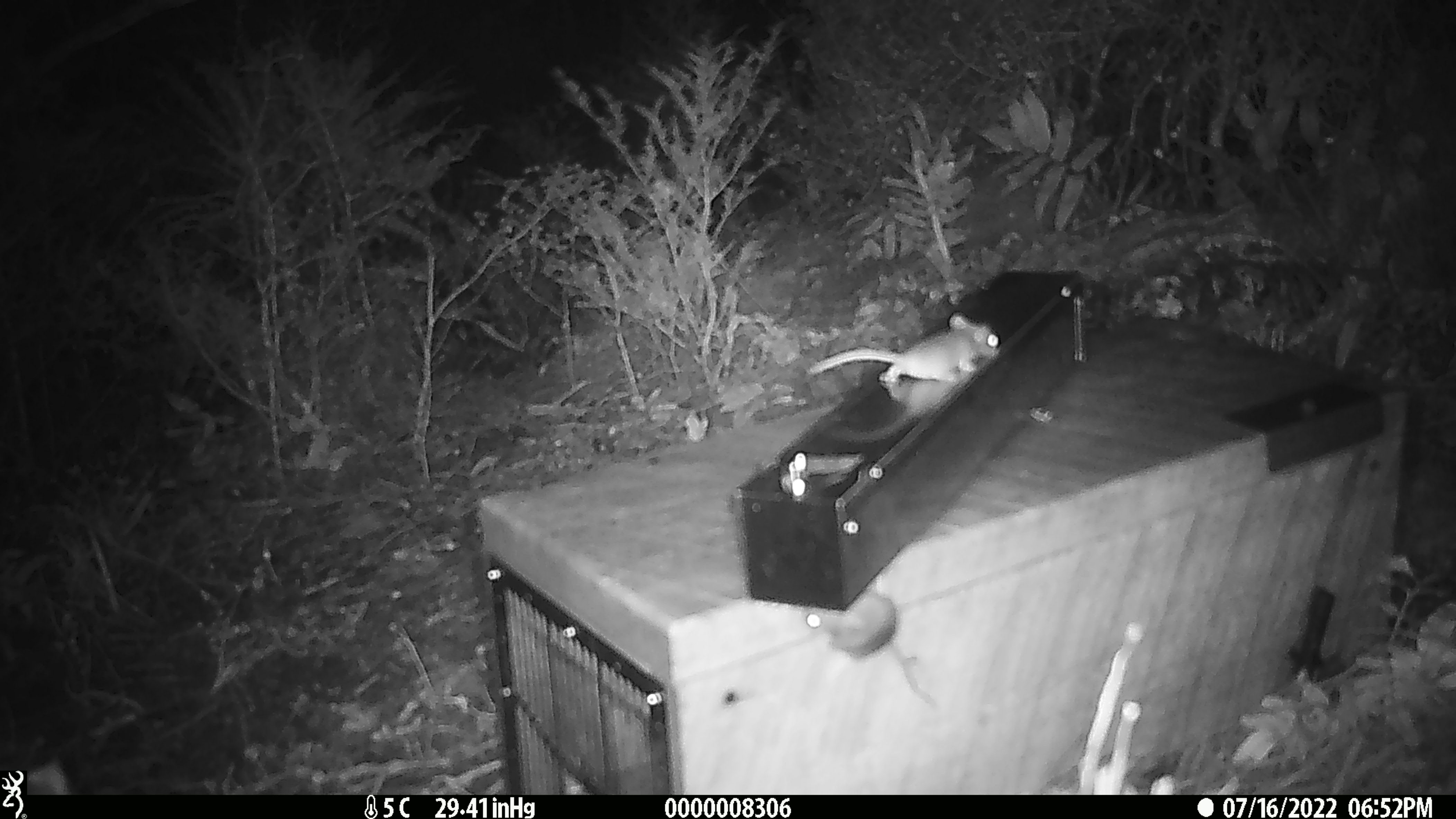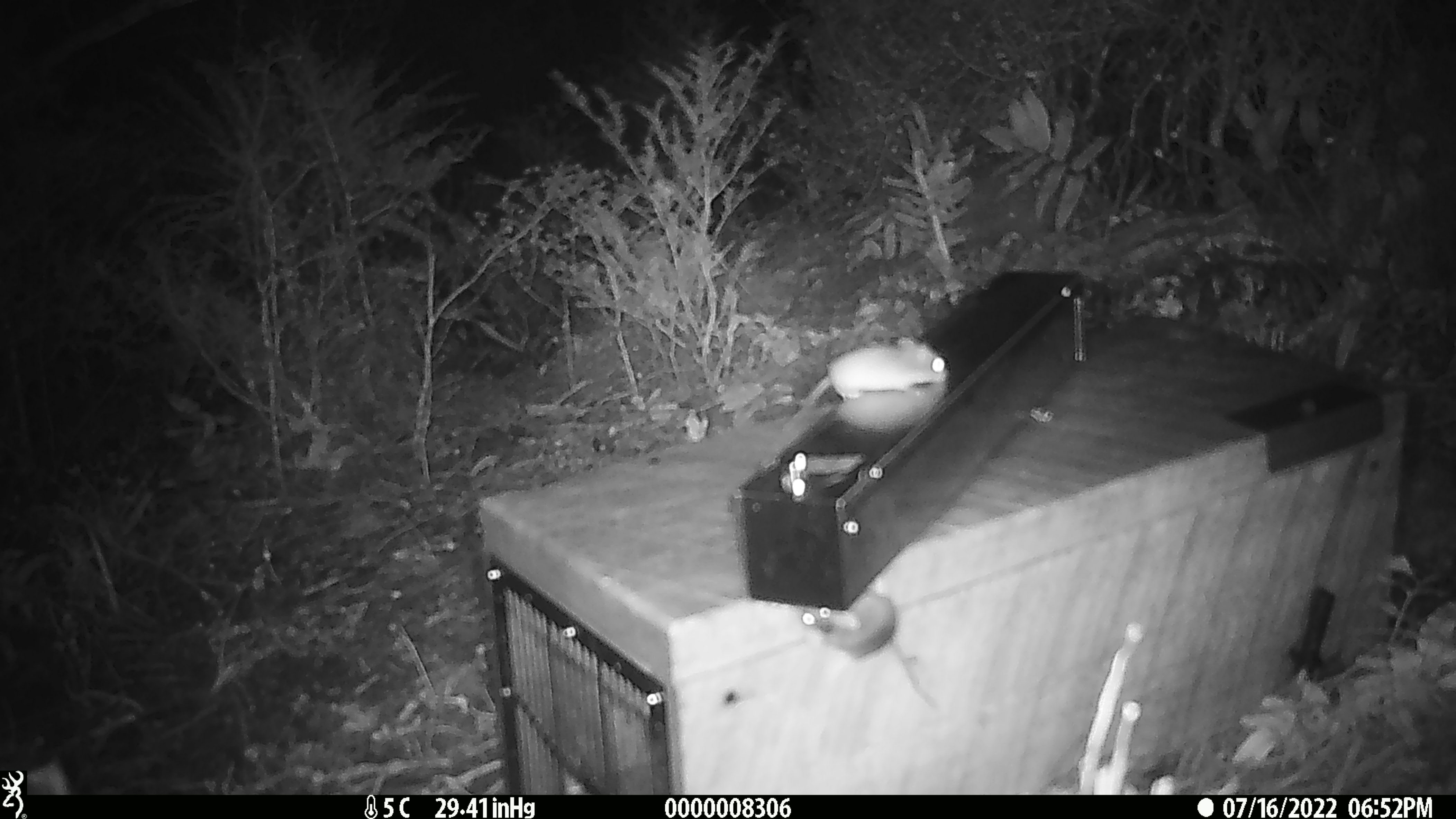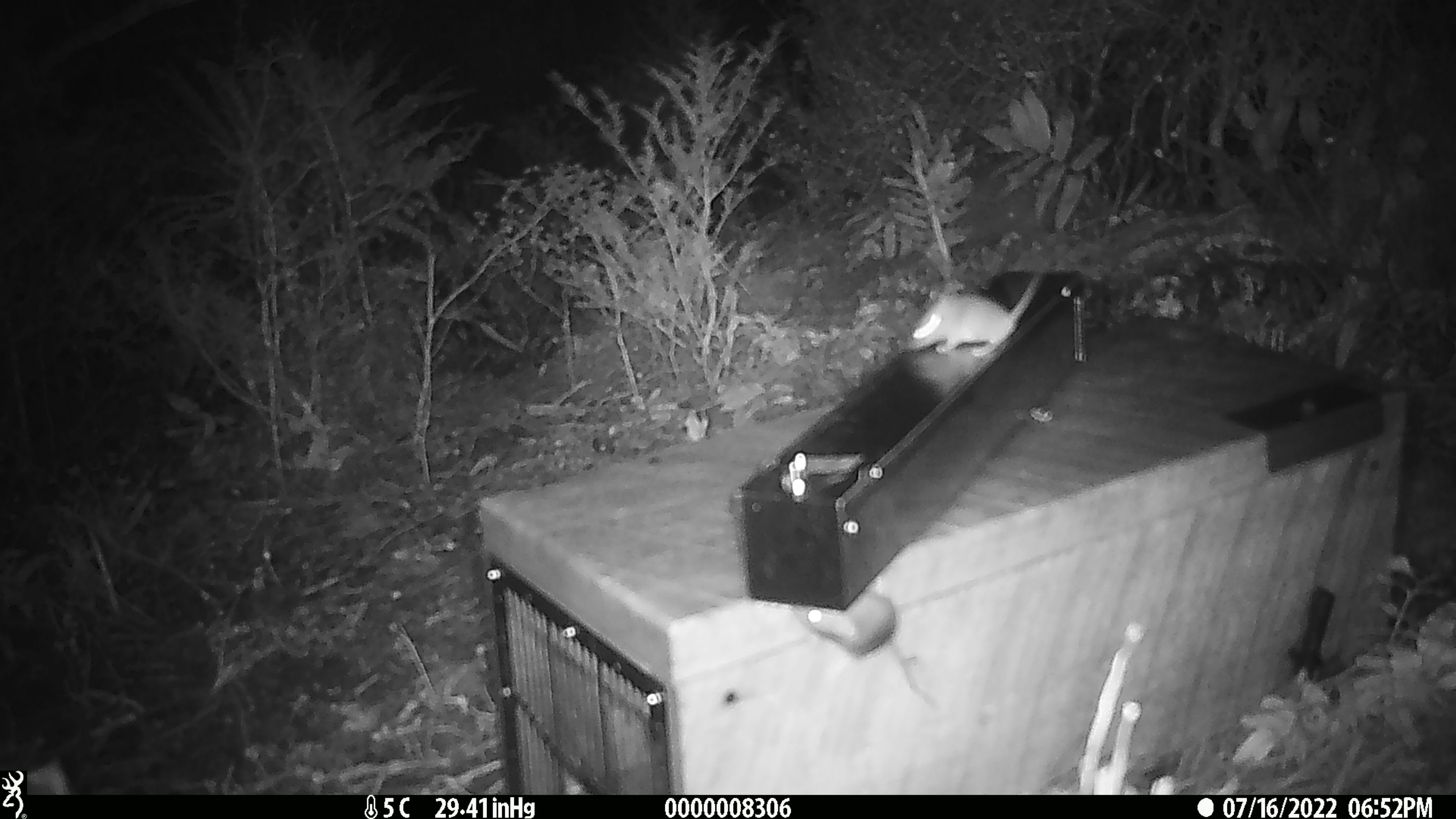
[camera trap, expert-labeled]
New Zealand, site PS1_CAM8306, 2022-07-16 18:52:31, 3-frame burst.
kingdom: Animalia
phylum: Chordata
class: Mammalia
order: Rodentia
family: Muridae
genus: Mus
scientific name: Mus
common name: mouse